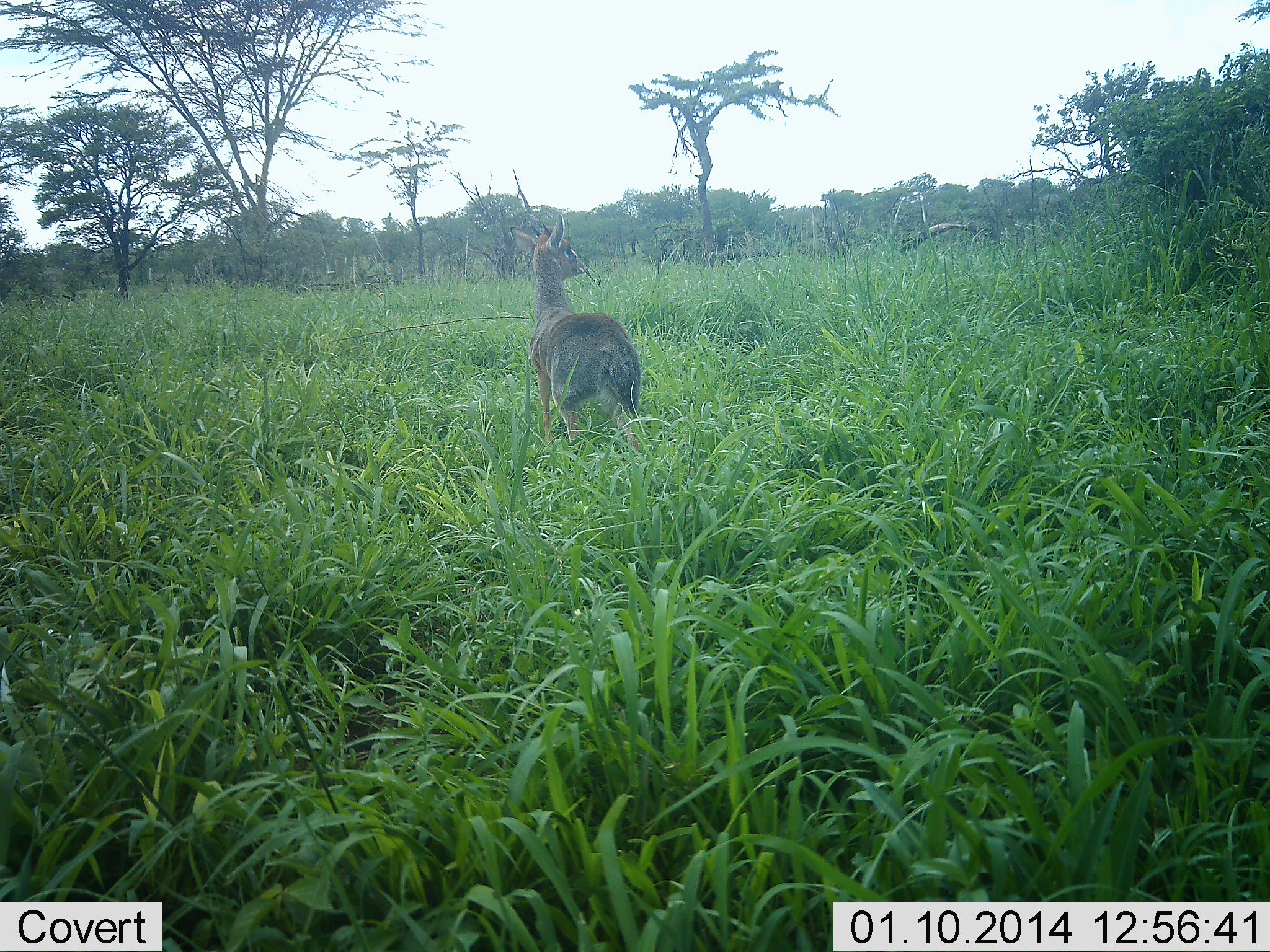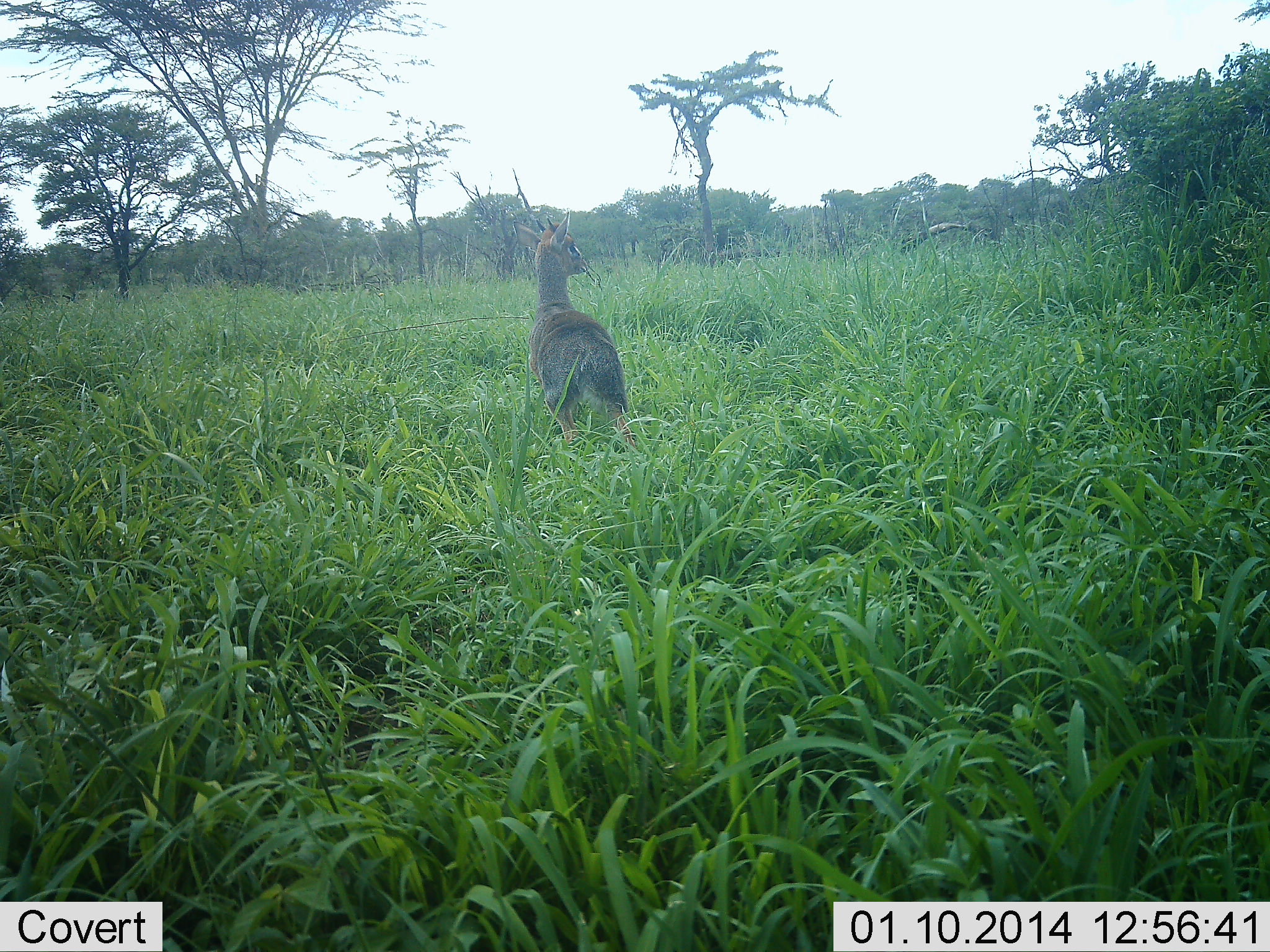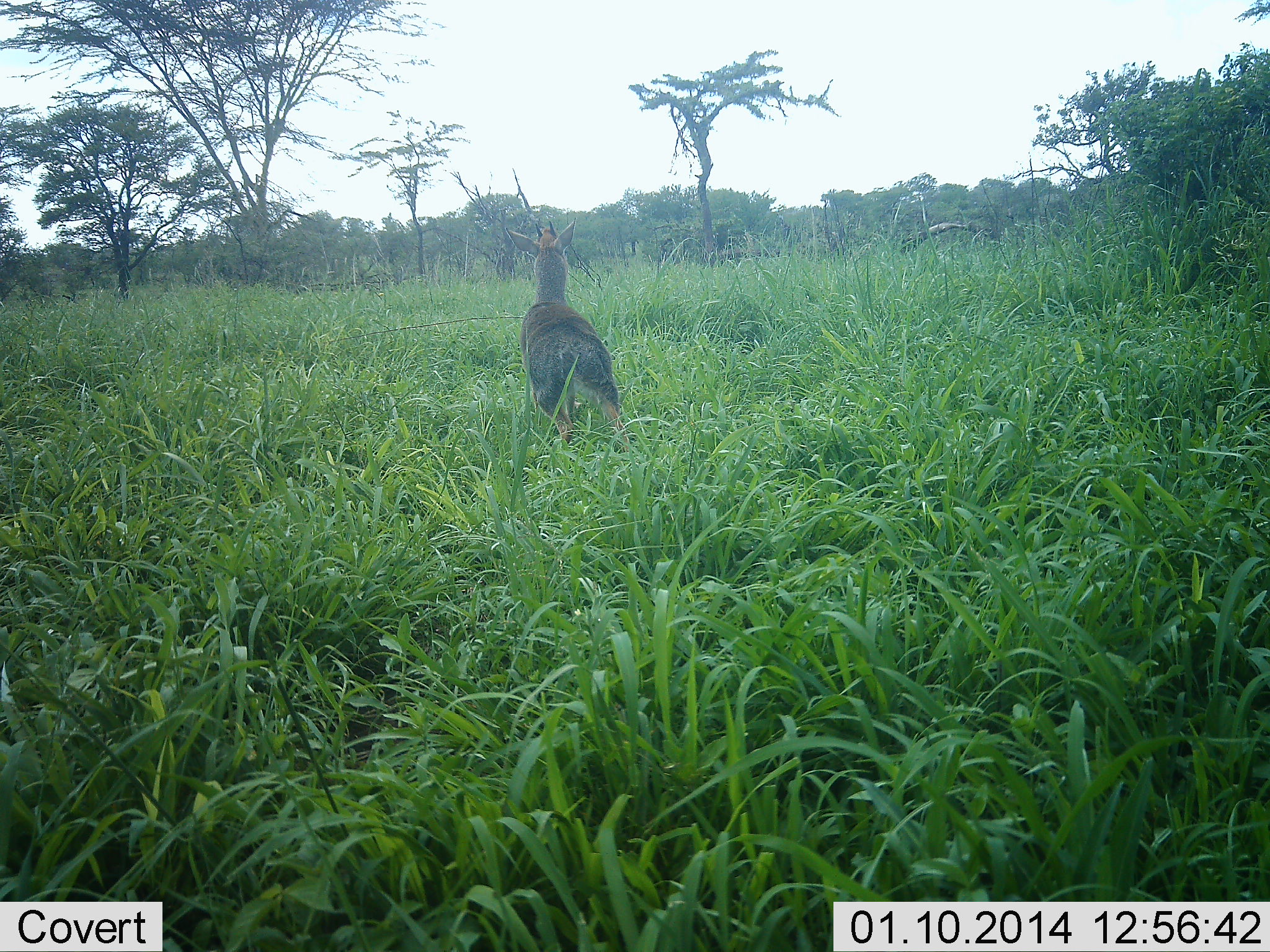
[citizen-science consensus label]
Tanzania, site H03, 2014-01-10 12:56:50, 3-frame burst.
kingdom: Animalia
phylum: Chordata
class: Mammalia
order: Artiodactyla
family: Bovidae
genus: Madoqua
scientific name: Madoqua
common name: dikdik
Dikdik (Madoqua), count 1. Behavior (volunteer vote fractions): standing 60%, resting 0%, moving 40%, interacting 0%. Young present (vote fraction): 0%. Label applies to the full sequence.